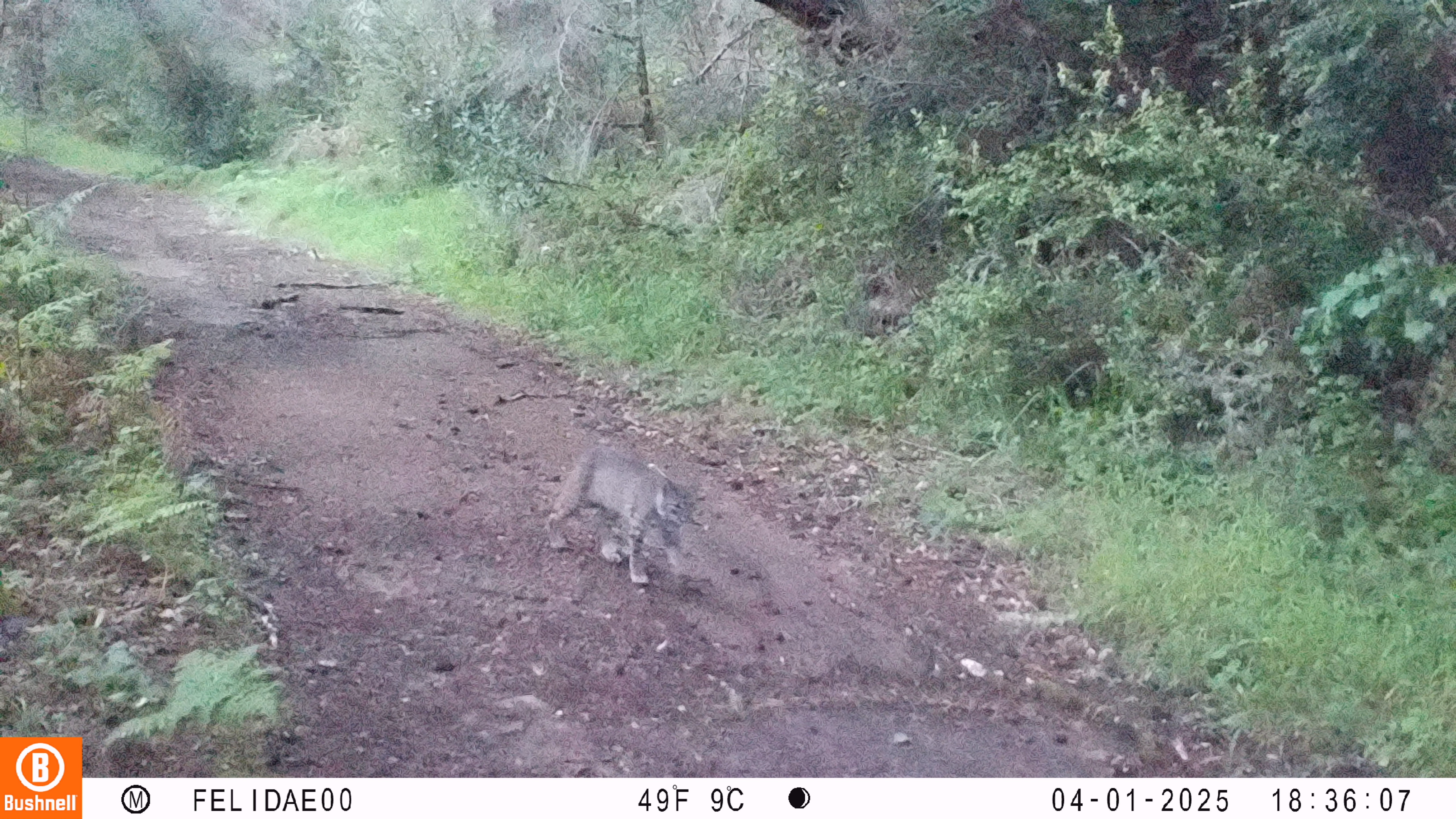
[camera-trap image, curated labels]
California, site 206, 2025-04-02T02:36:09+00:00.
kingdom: Animalia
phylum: Chordata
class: Mammalia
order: Carnivora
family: Felidae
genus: Lynx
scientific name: Lynx rufus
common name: bobcat